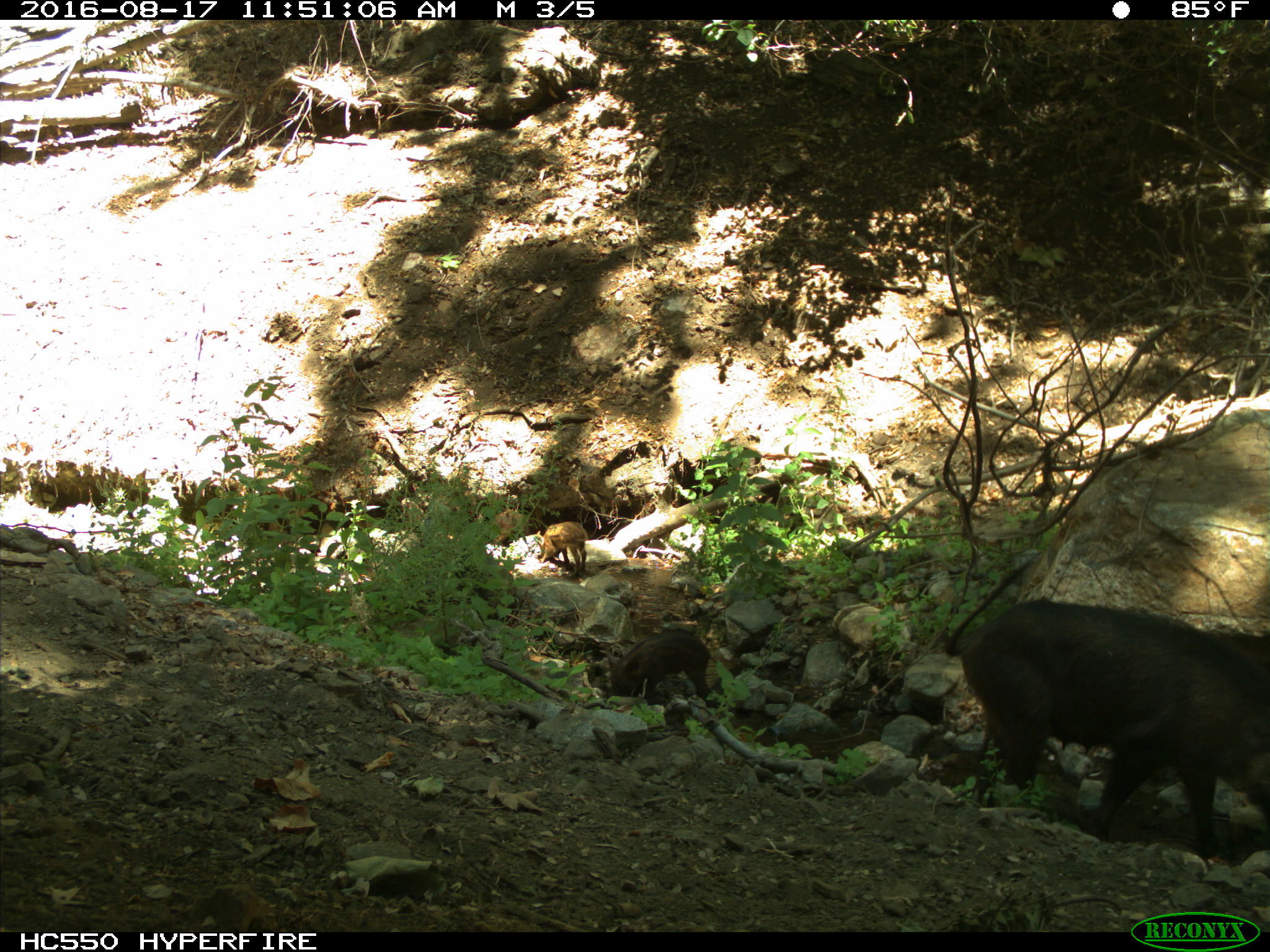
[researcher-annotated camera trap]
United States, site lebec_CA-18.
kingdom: Animalia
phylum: Chordata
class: Mammalia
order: Artiodactyla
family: Suidae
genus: Sus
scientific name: Sus scrofa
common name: wild boar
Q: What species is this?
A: Sus scrofa (wild boar).